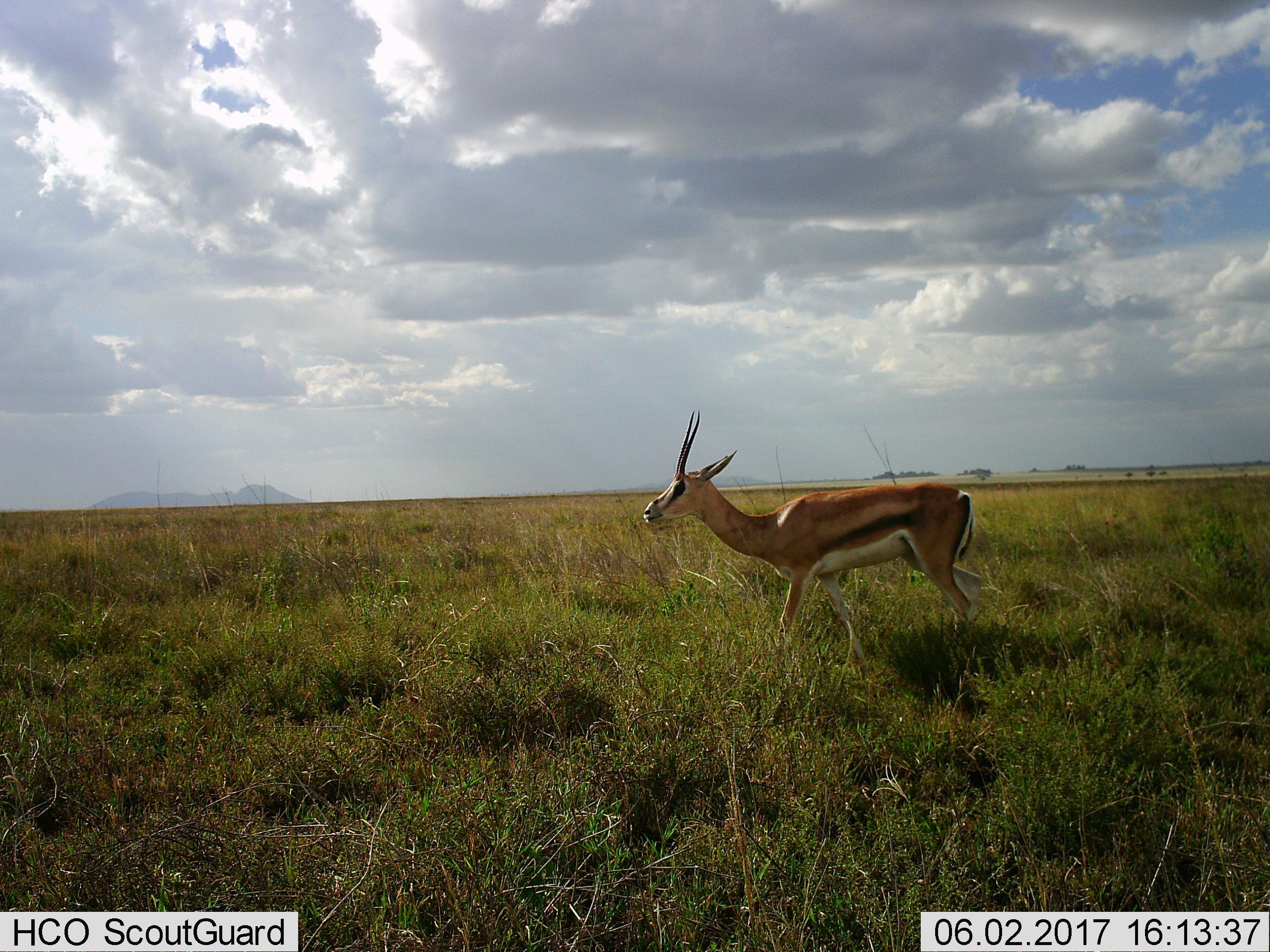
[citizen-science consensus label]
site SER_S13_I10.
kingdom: Animalia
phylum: Chordata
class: Mammalia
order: Artiodactyla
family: Bovidae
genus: Eudorcas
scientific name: Eudorcas thomsonii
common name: thomson's gazelle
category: gazellethomsons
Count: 1.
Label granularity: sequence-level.